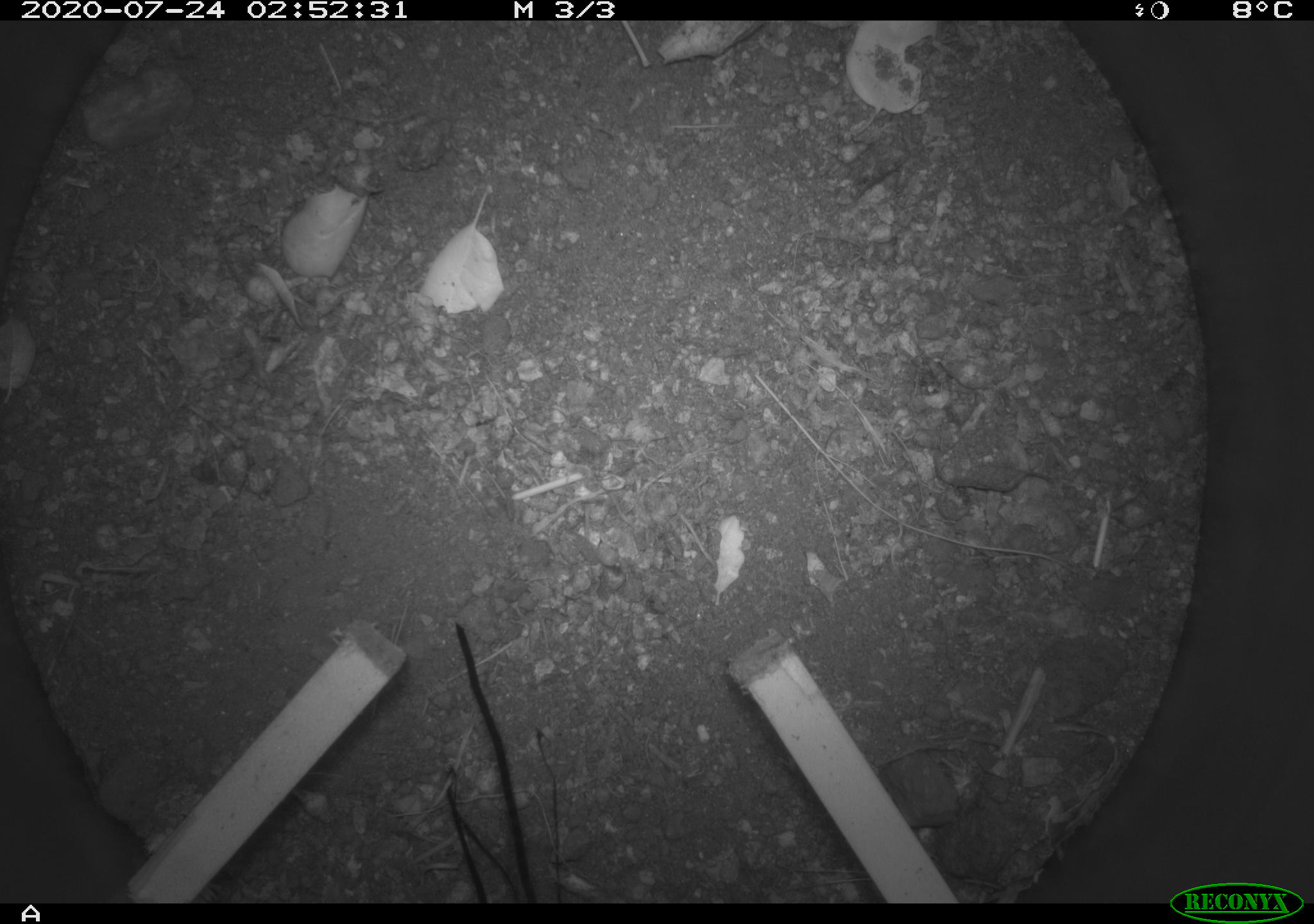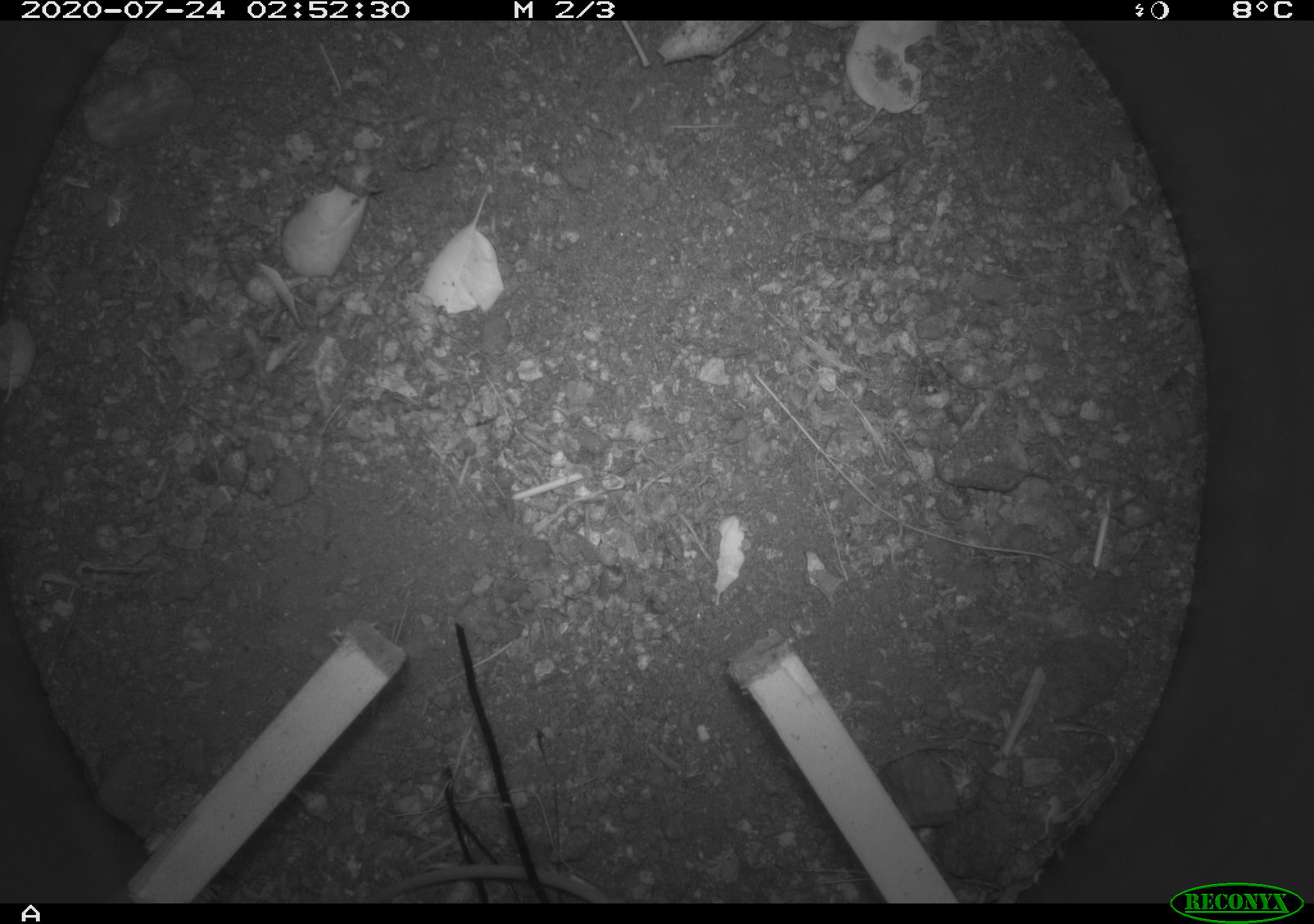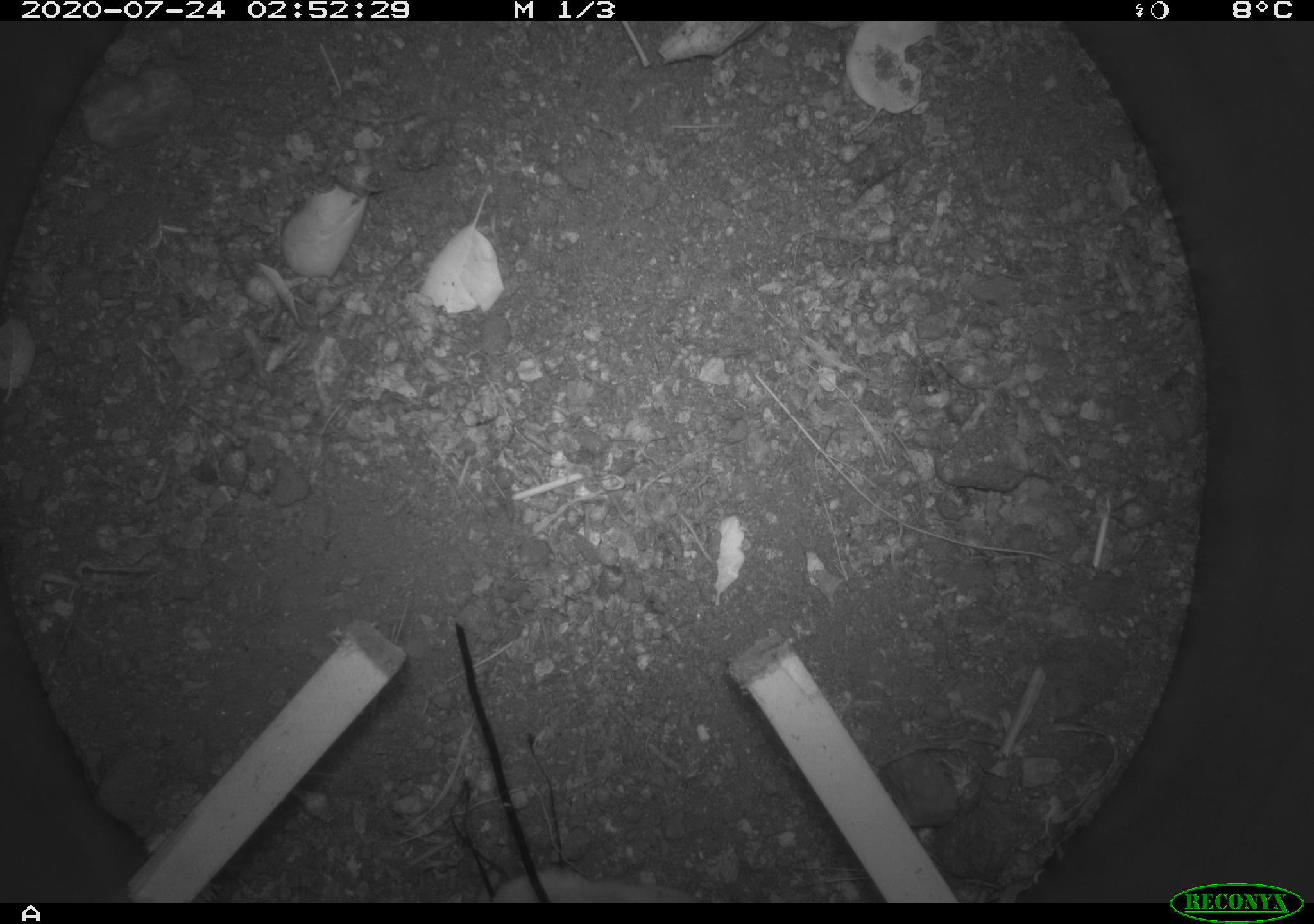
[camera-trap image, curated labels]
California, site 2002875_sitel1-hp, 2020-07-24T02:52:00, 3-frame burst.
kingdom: Animalia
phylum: Chordata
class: Mammalia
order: Rodentia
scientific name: Rodentia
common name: rodent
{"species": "rodent (Rodentia)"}